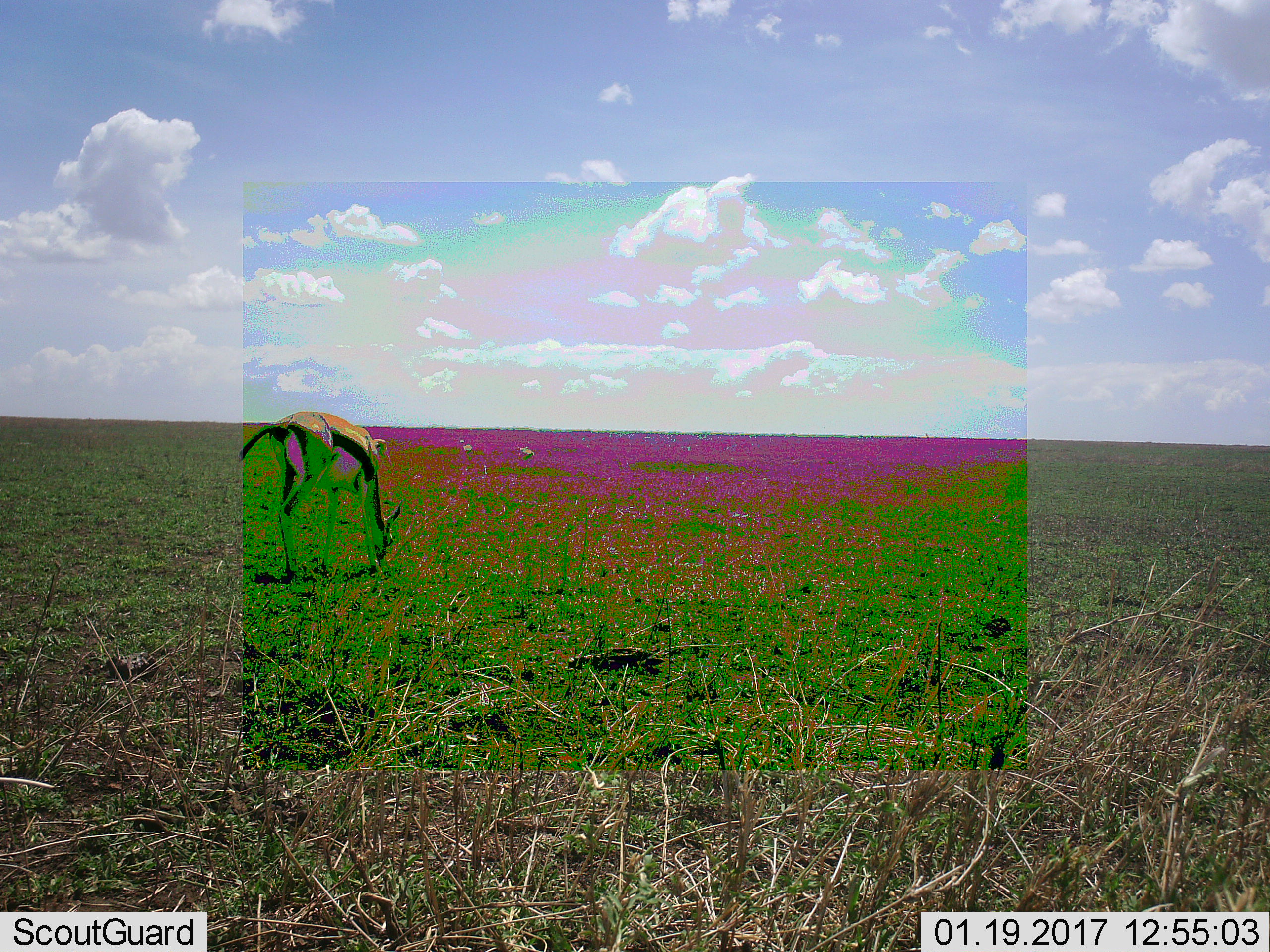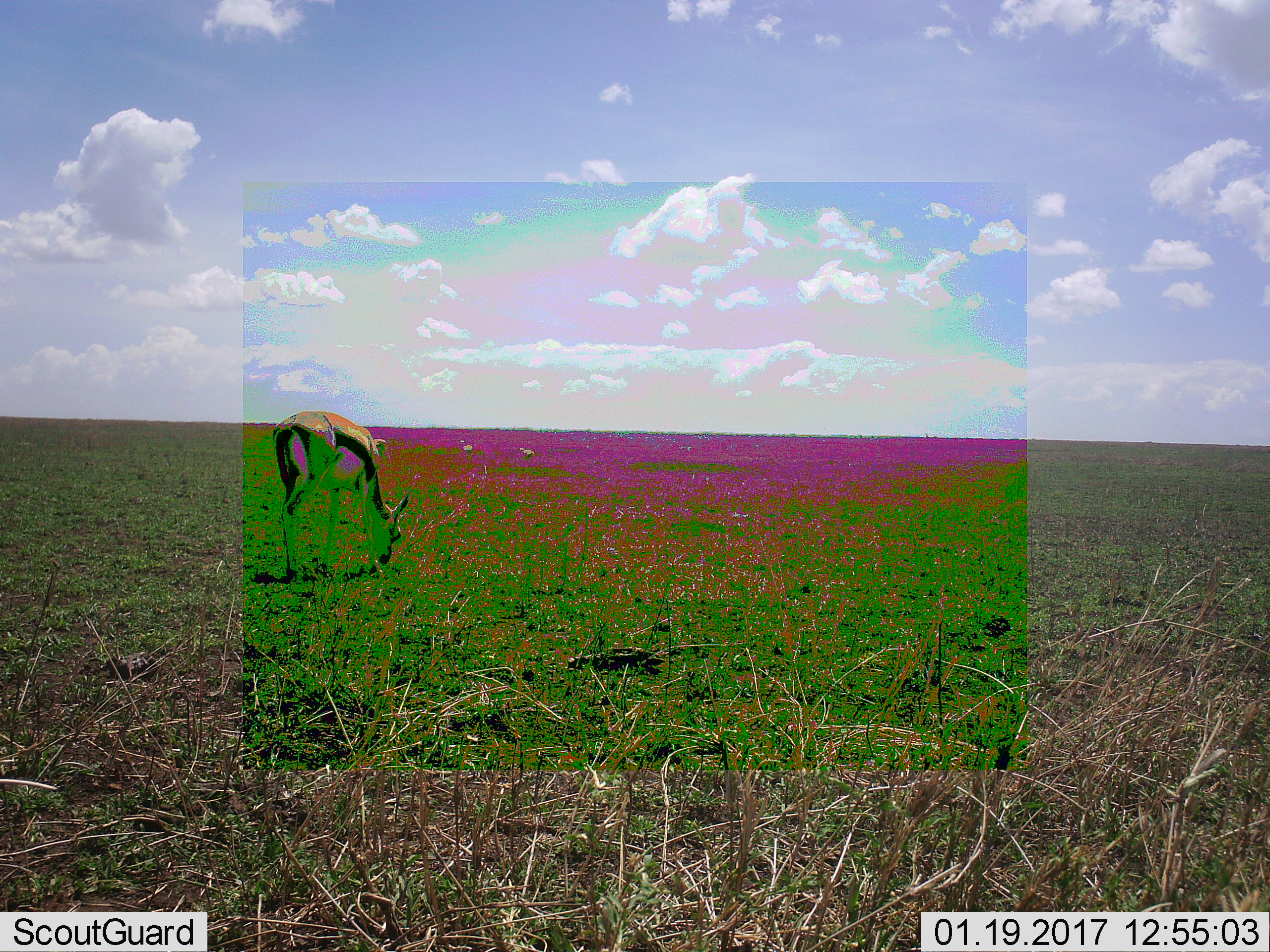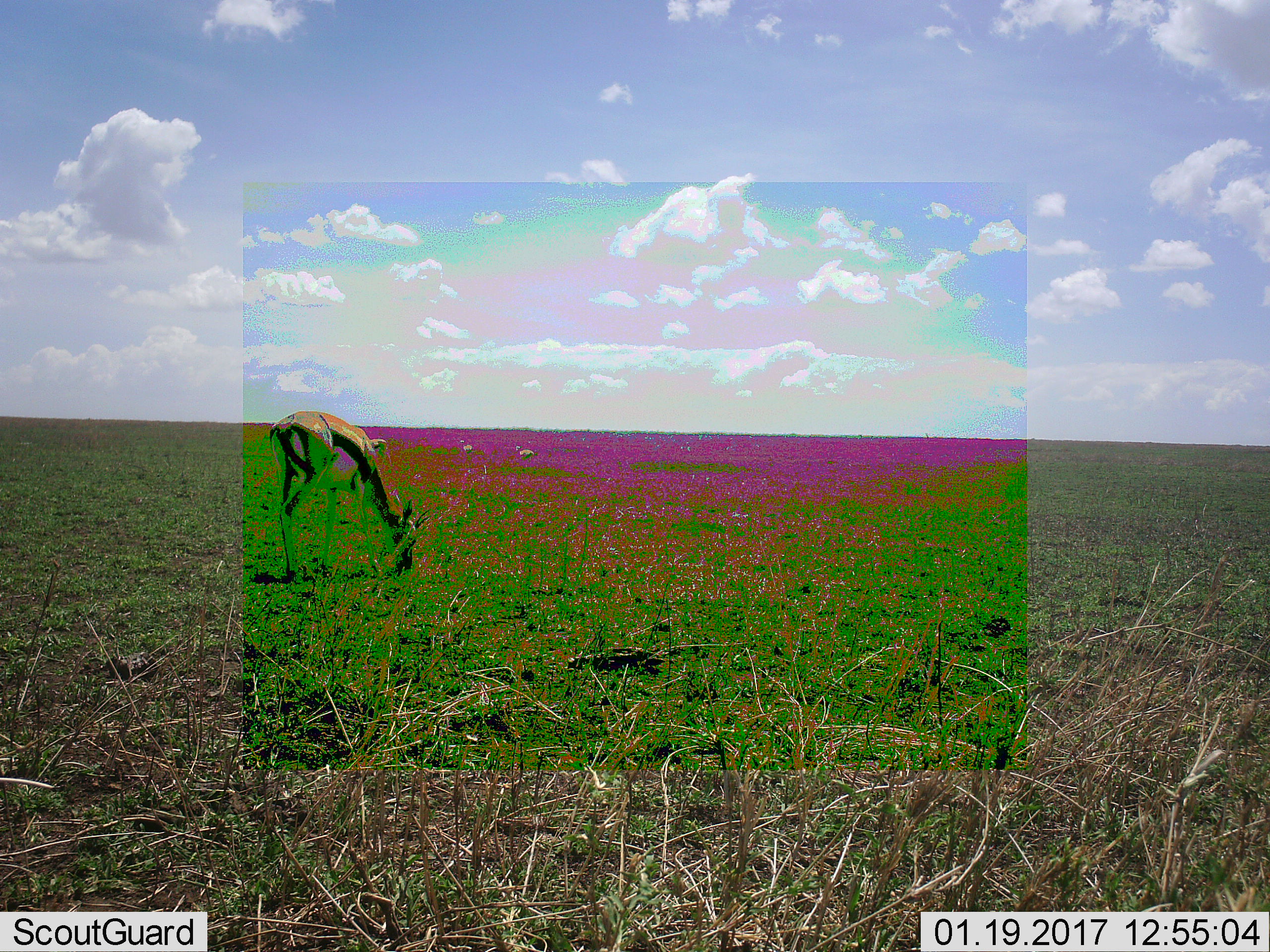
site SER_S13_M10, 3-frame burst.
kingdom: Animalia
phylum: Chordata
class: Mammalia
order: Artiodactyla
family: Bovidae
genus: Eudorcas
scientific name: Eudorcas thomsonii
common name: thomson's gazelle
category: gazellethomsons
Gazellethomsons (thomson's gazelle) (Eudorcas thomsonii), count 1. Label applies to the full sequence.